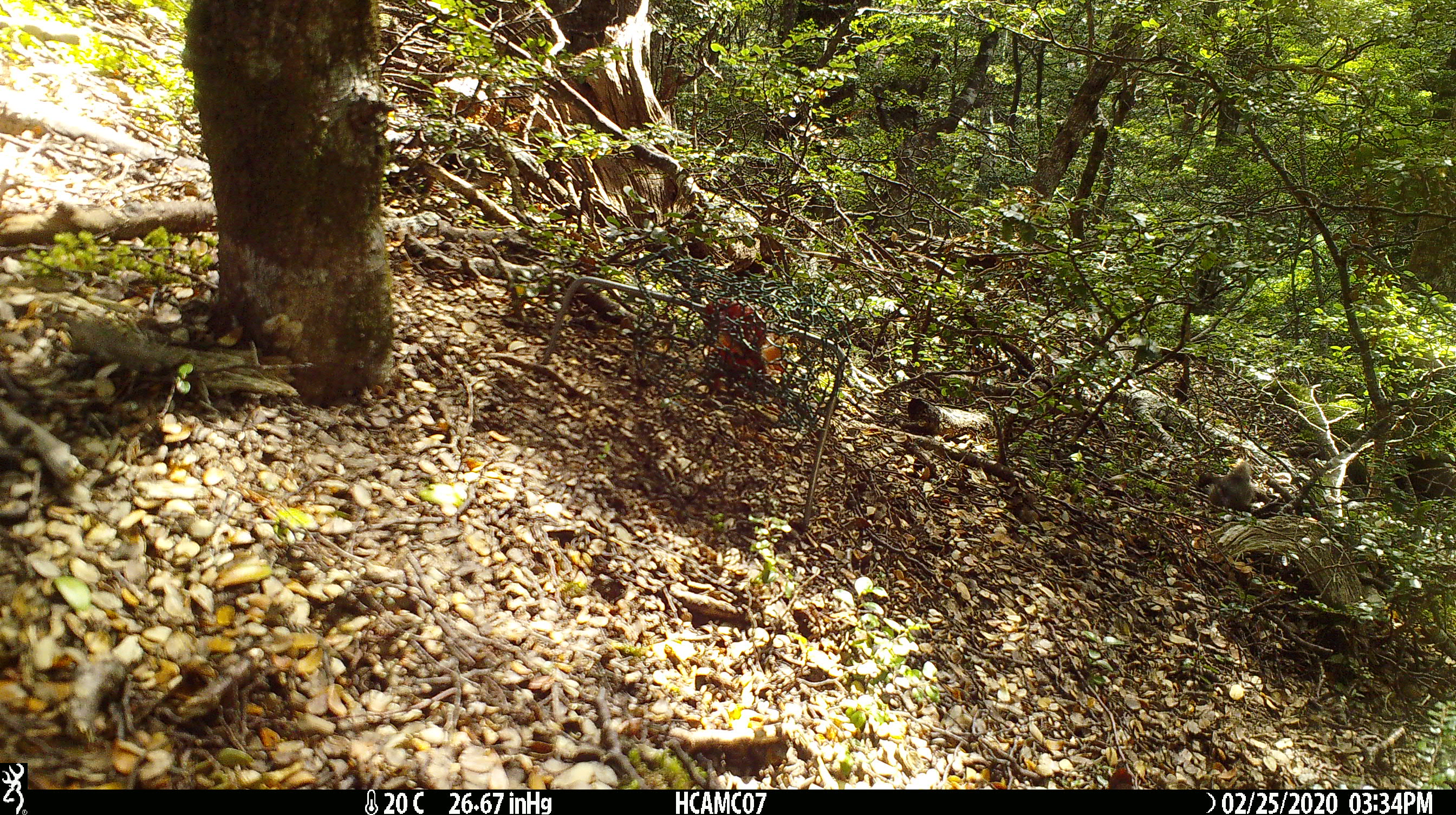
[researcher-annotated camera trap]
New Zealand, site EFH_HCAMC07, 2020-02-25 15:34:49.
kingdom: Animalia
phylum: Chordata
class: Mammalia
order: Rodentia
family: Muridae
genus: Mus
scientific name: Mus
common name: mouse